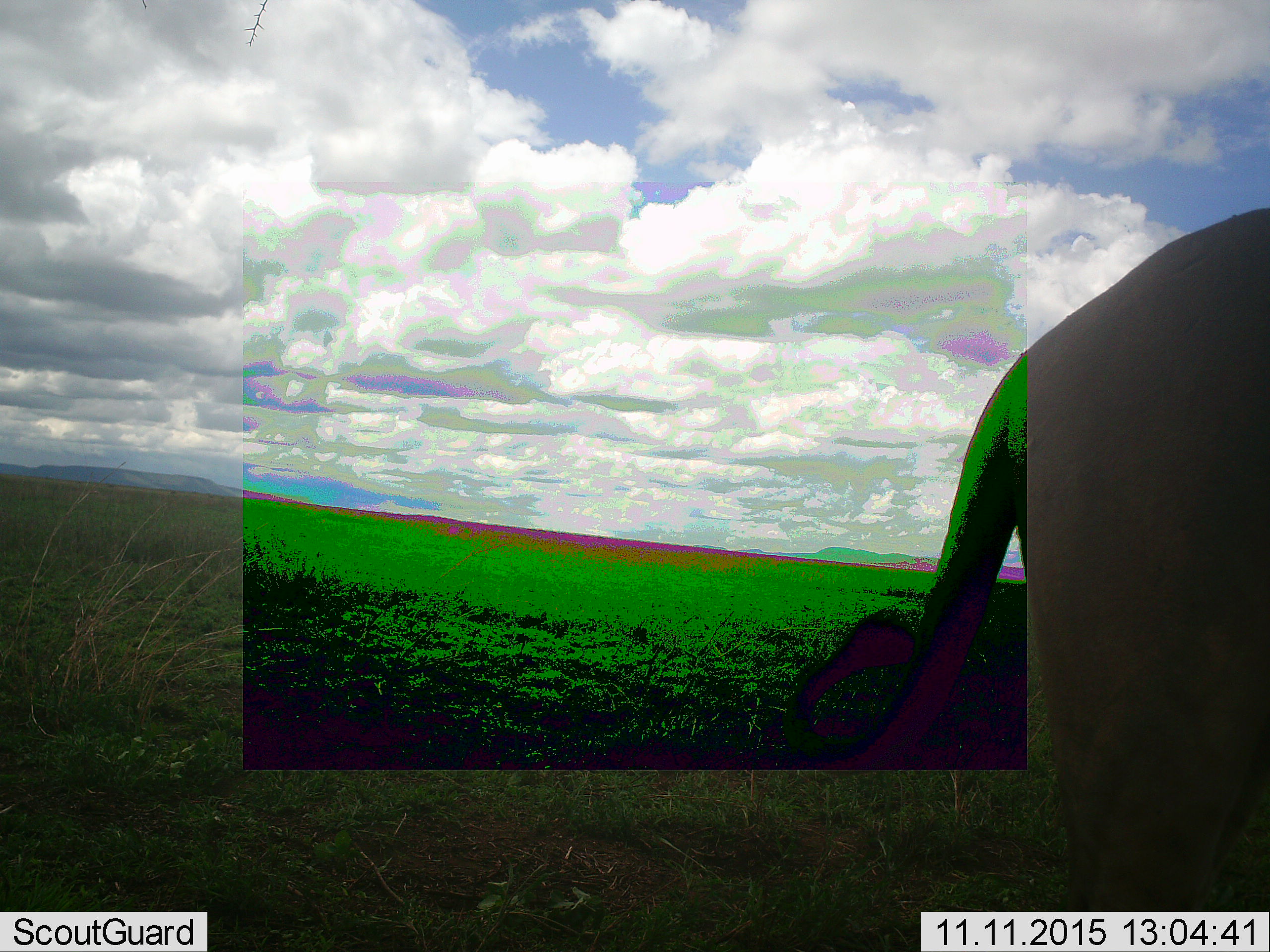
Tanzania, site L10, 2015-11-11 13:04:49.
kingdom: Animalia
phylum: Chordata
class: Mammalia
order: Carnivora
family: Felidae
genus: Panthera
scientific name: Panthera leo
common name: lion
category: lionfemale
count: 1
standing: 100%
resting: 0%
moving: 0%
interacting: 0%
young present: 0%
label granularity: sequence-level